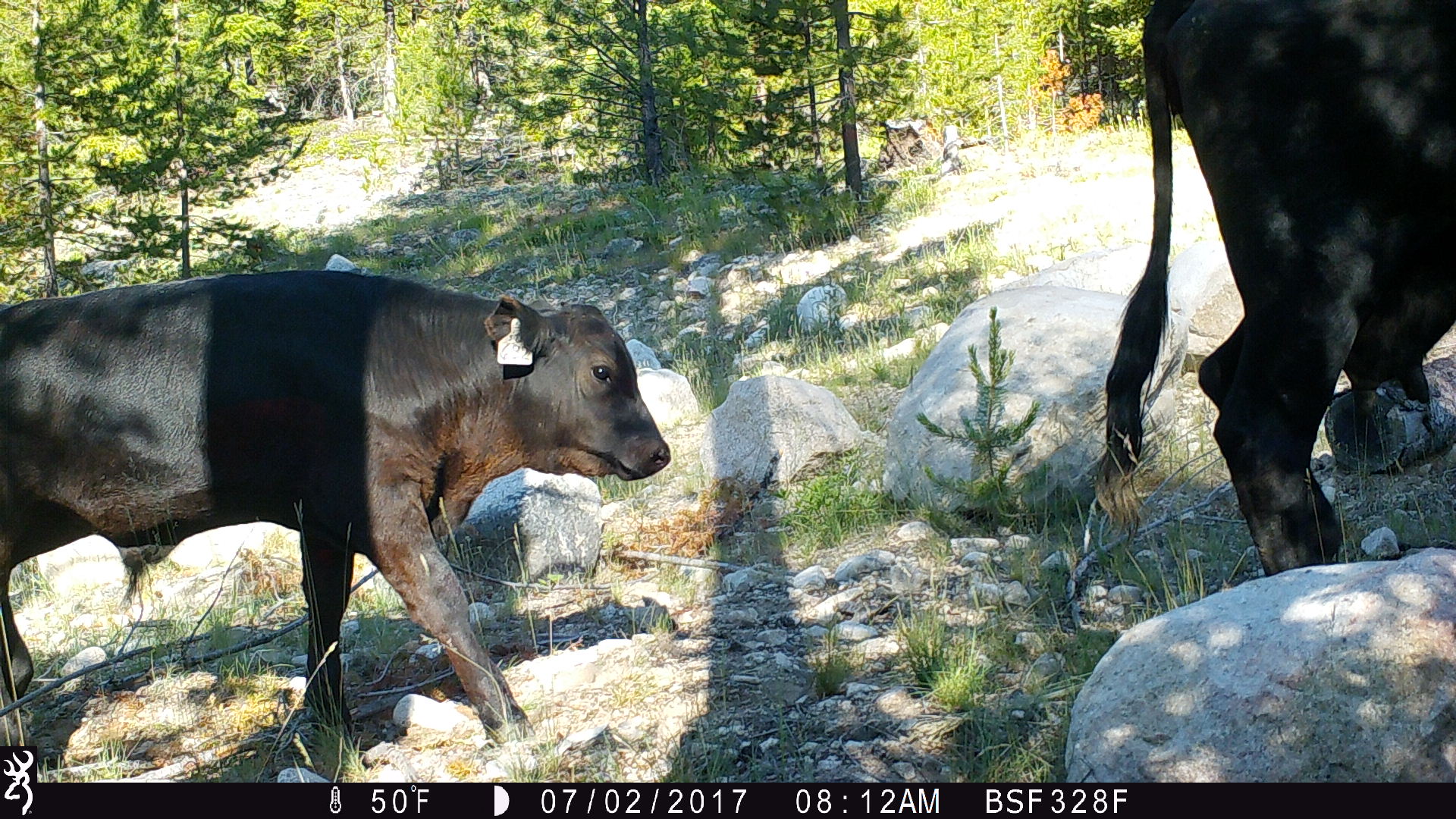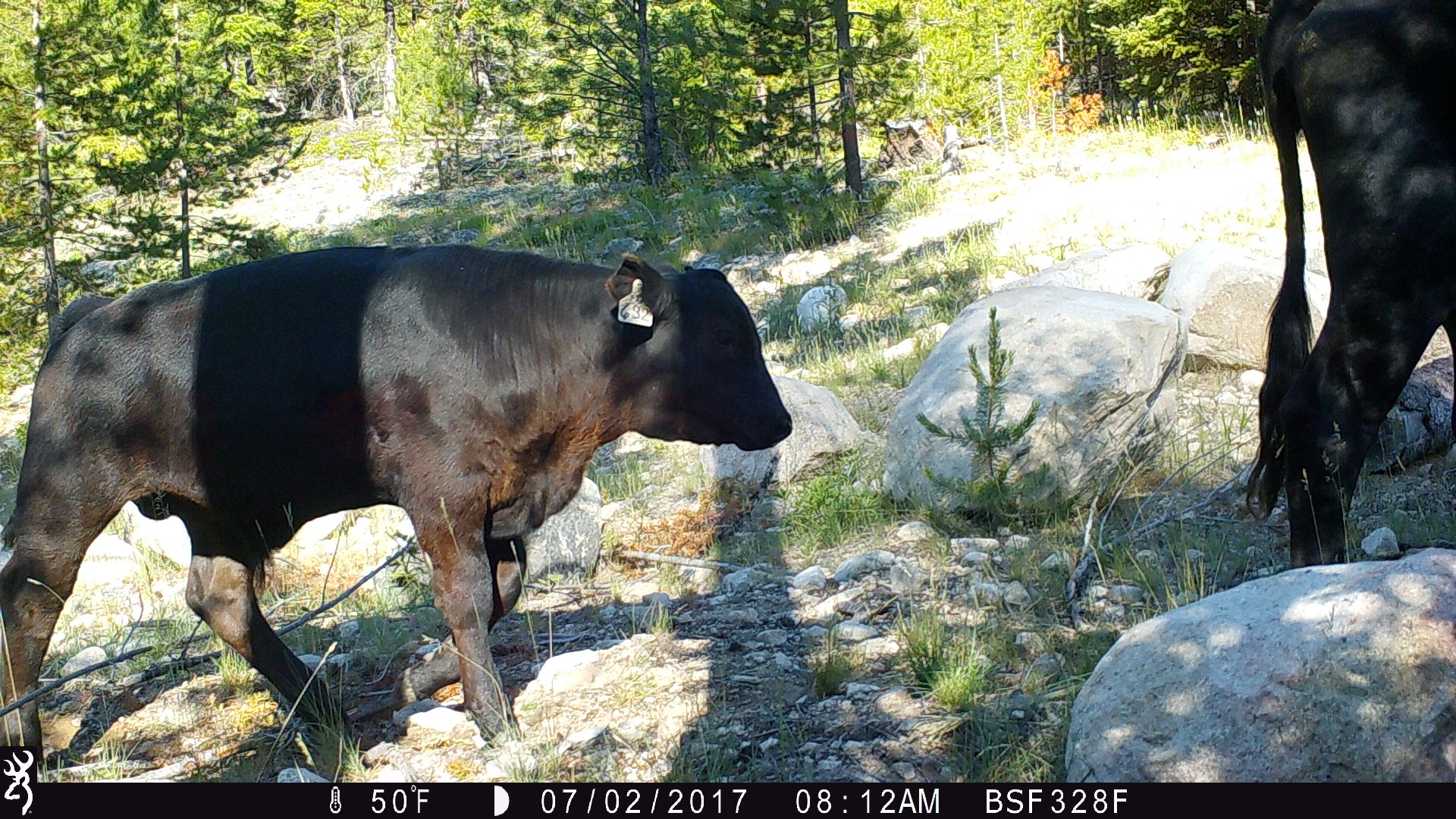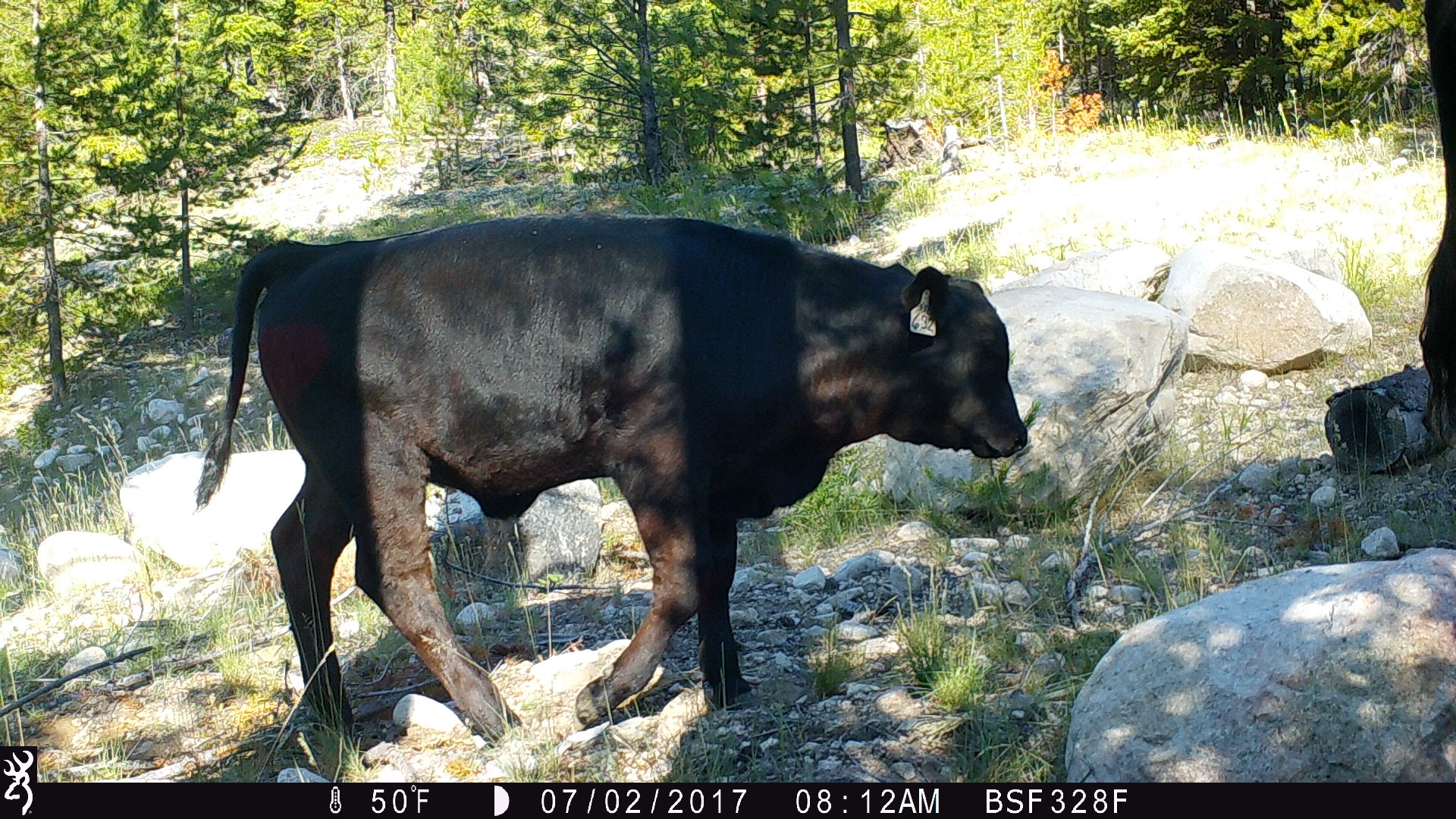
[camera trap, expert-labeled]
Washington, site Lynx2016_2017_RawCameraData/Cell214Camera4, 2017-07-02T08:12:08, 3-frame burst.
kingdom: Animalia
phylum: Chordata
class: Mammalia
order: Artiodactyla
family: Bovidae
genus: Bos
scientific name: Bos taurus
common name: domestic cattle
Domestic cattle (Bos taurus). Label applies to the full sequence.